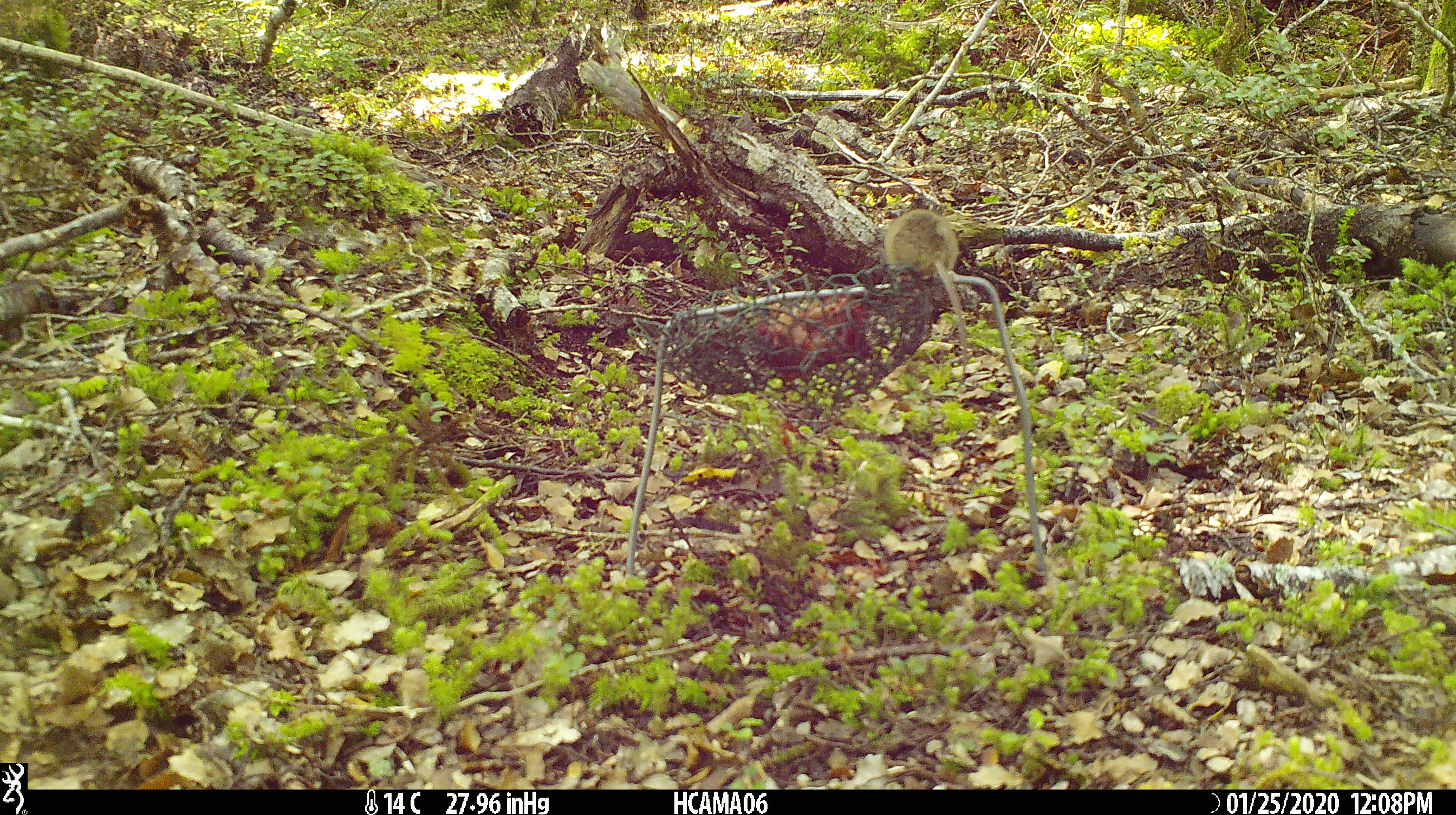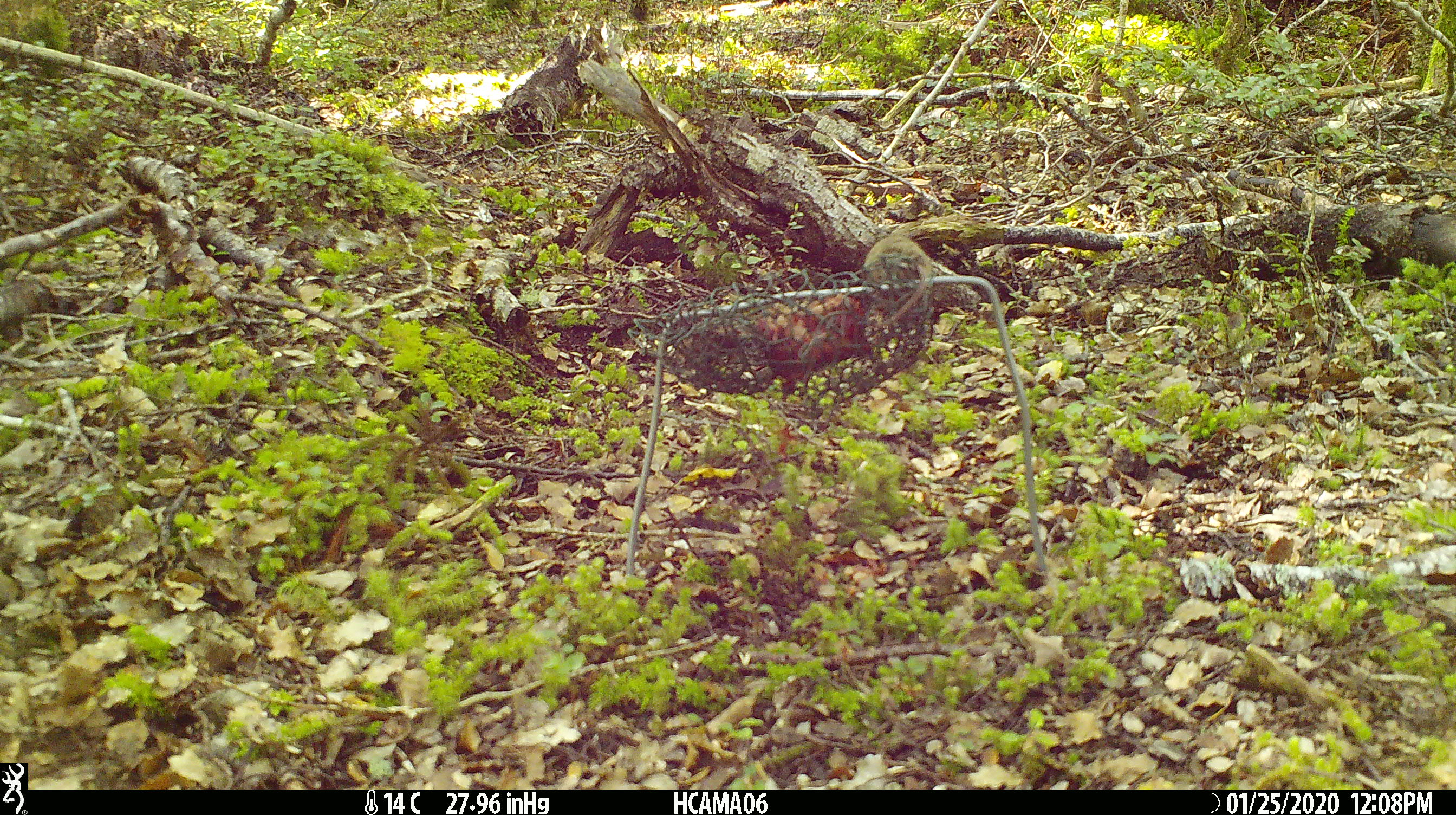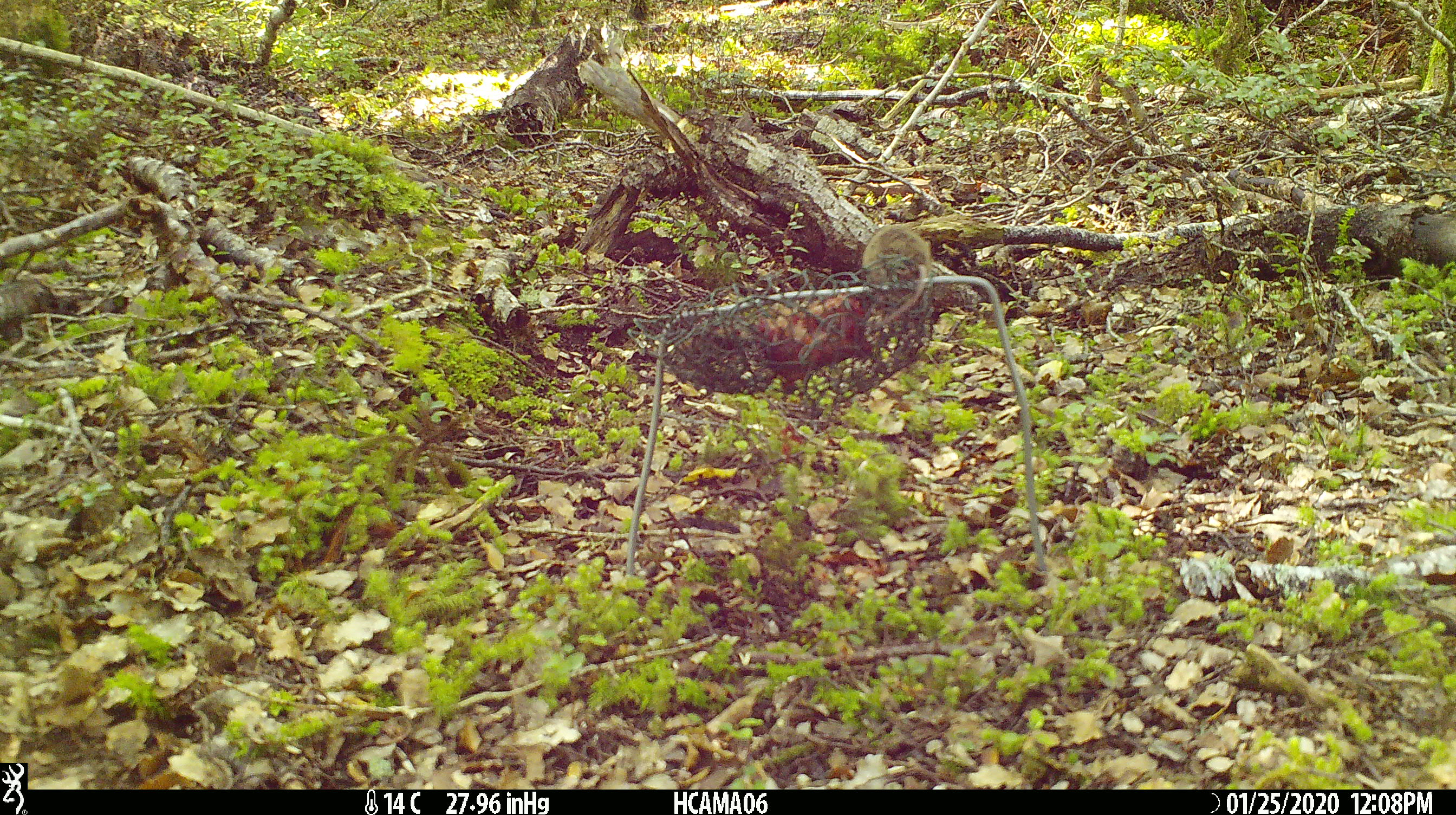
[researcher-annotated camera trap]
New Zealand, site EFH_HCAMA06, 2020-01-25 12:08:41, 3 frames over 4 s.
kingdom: Animalia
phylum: Chordata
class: Mammalia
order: Rodentia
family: Muridae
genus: Mus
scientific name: Mus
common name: mouse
Mouse (Mus).